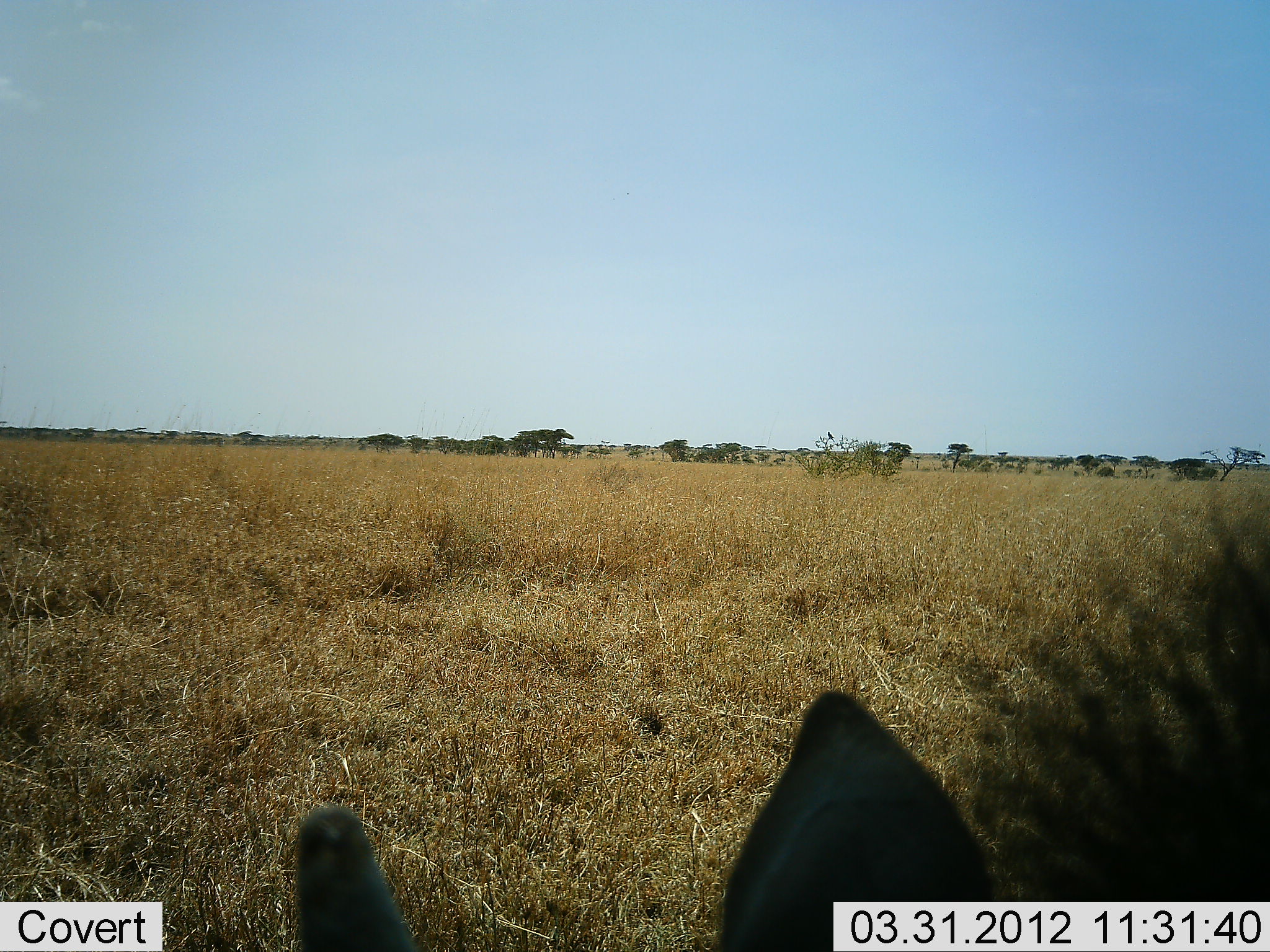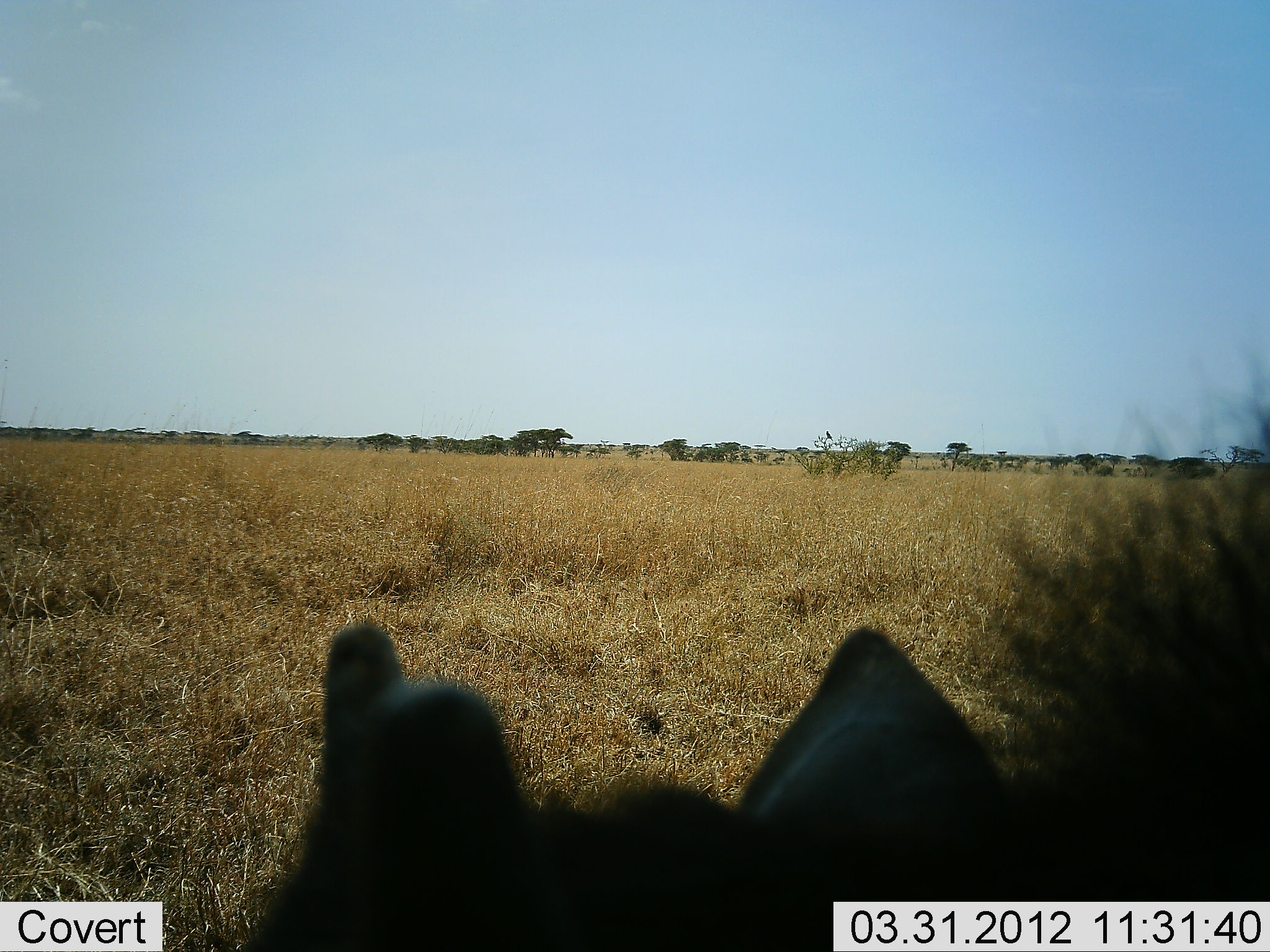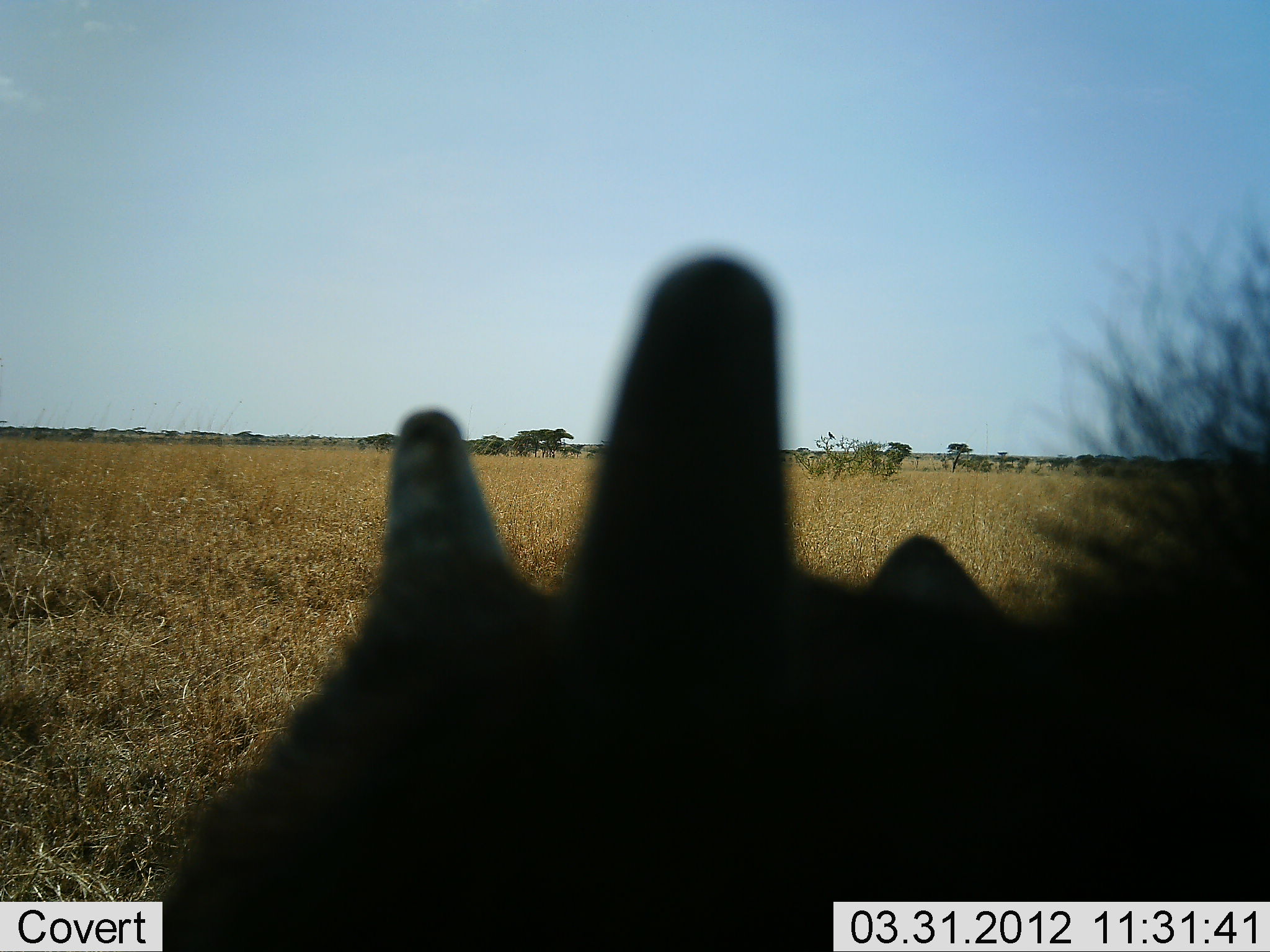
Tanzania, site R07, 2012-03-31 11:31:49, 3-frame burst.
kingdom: Animalia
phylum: Chordata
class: Mammalia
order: Artiodactyla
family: Suidae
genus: Phacochoerus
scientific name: Phacochoerus africanus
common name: warthog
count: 1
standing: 75%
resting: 25%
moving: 0%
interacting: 0%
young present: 0%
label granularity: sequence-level